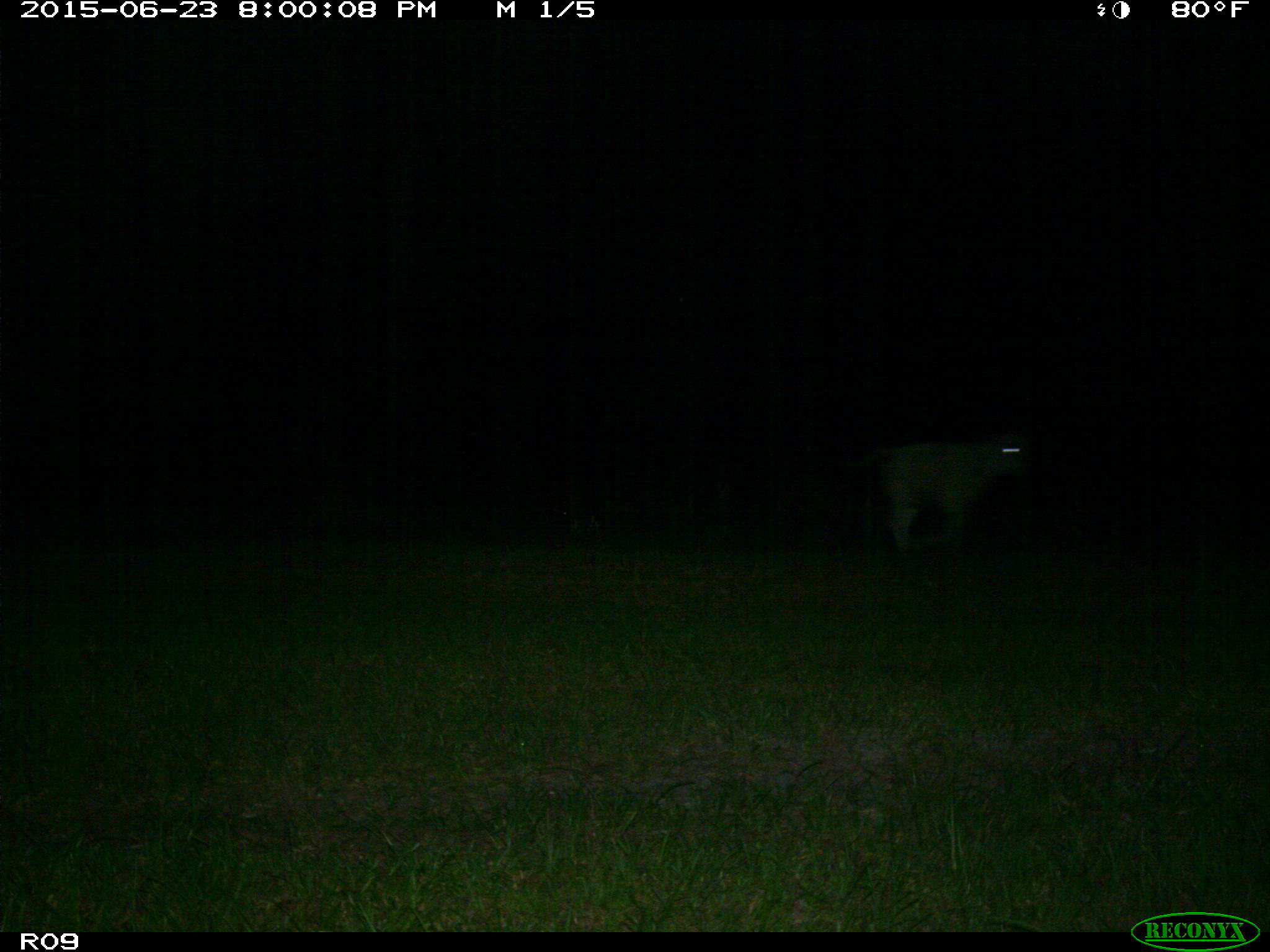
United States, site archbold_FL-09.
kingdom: Animalia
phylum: Chordata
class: Mammalia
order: Artiodactyla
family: Bovidae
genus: Bos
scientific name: Bos taurus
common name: domestic cow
Bos taurus (domestic cow).